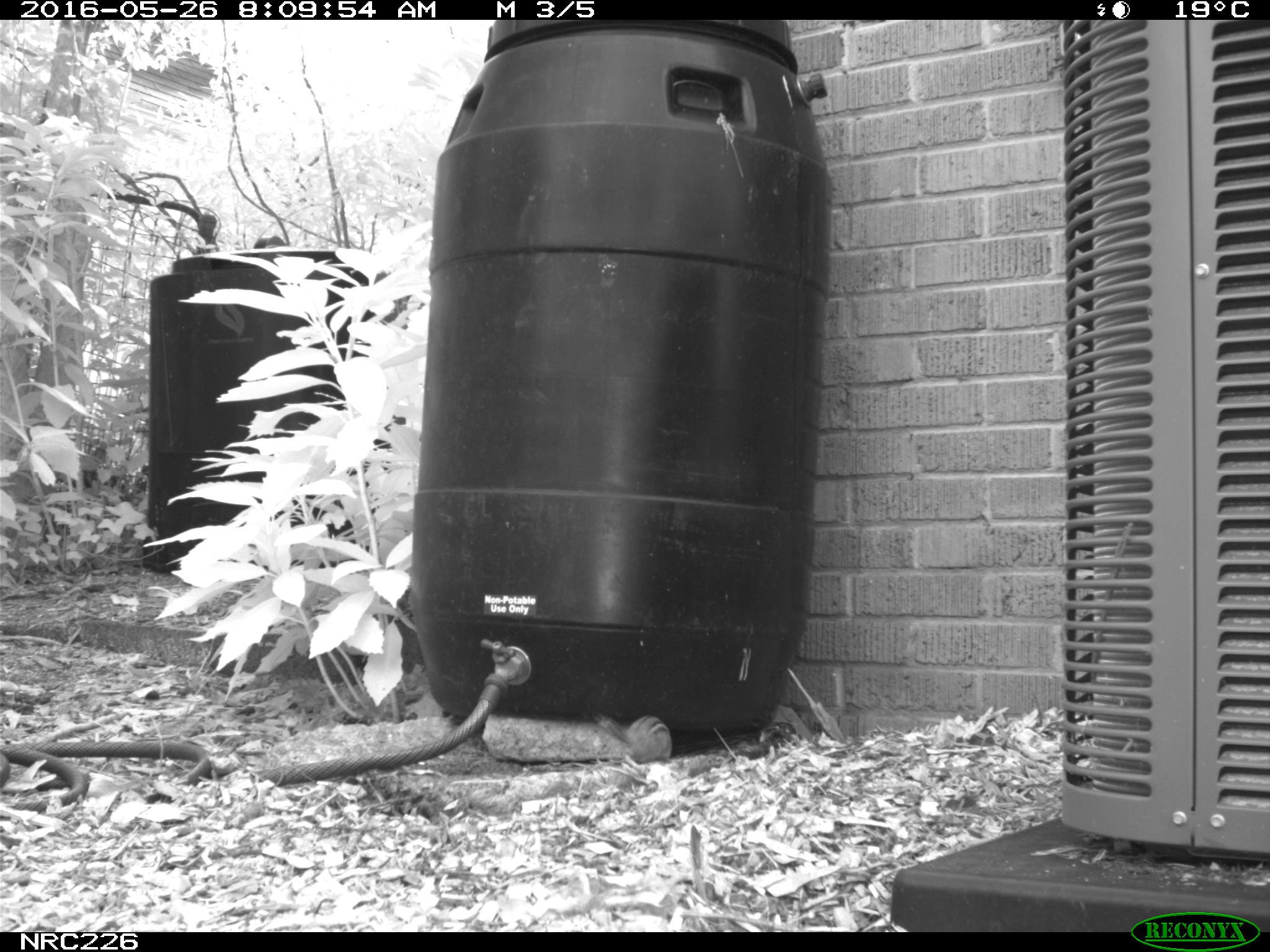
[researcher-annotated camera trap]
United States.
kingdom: Animalia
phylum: Chordata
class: Mammalia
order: Rodentia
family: Sciuridae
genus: Tamias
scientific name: Tamias striatus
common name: eastern chipmunk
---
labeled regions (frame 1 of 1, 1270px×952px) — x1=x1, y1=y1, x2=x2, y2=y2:
Eastern Chipmunk: x1=590, y1=706, x2=683, y2=769